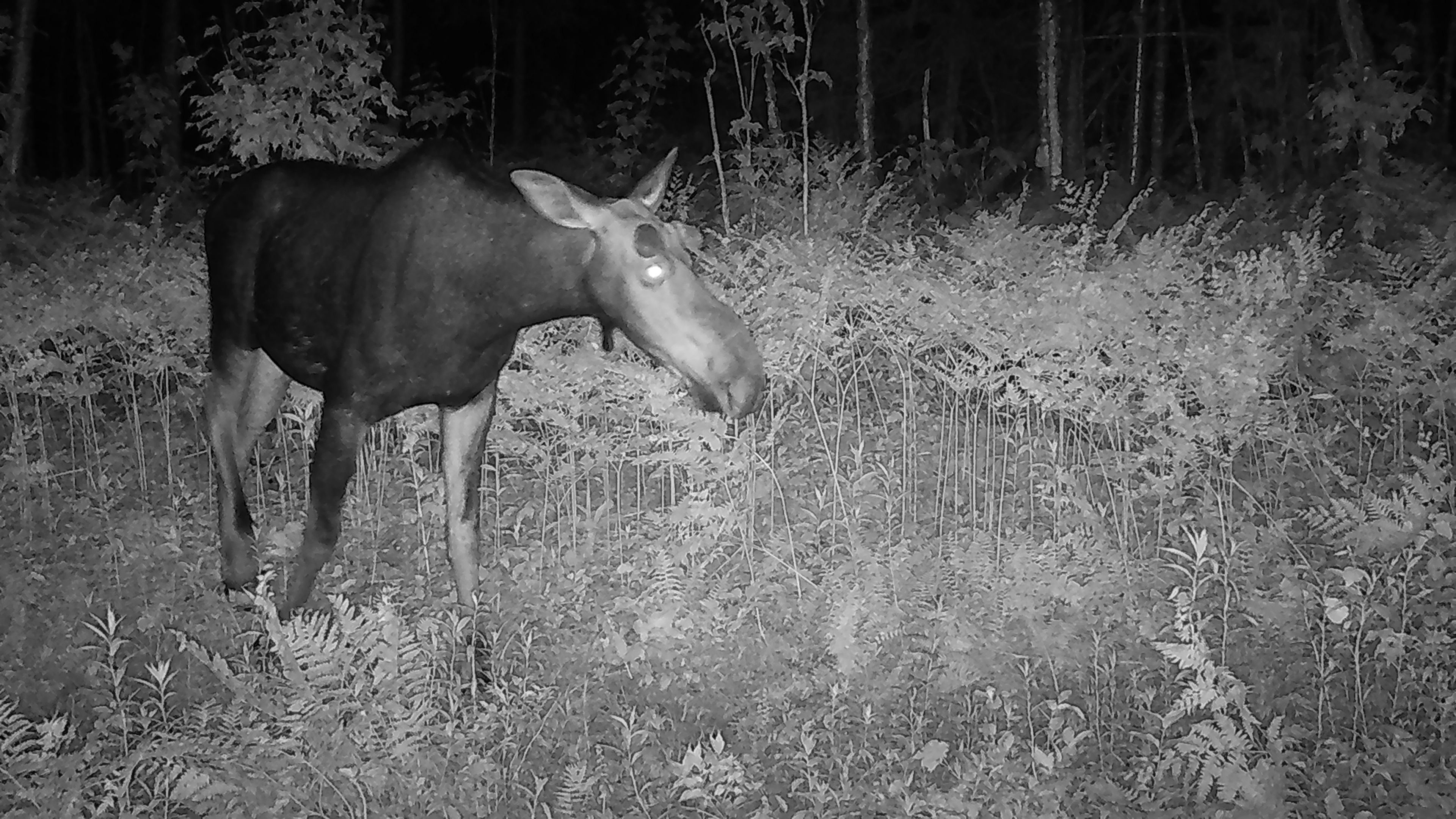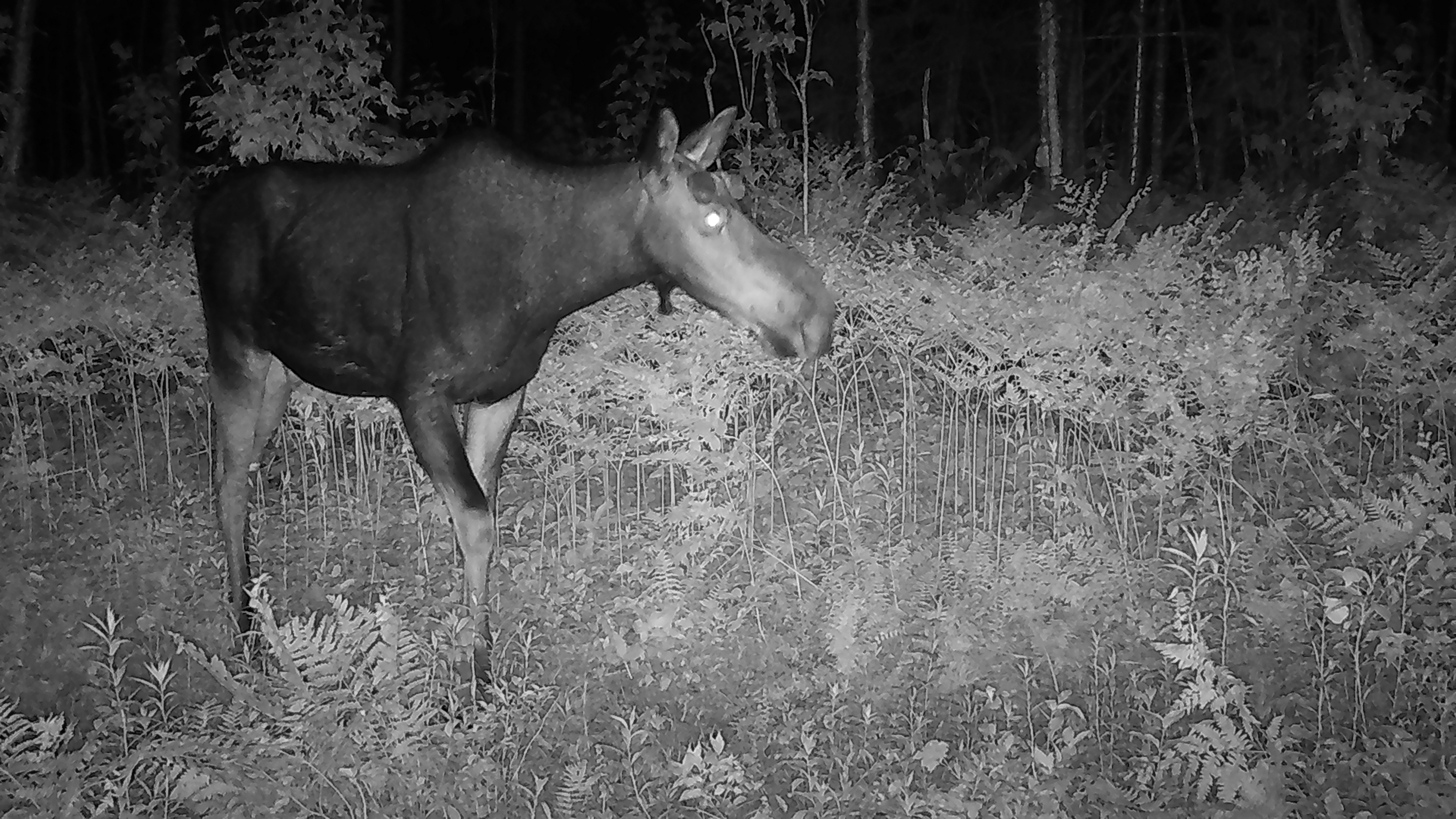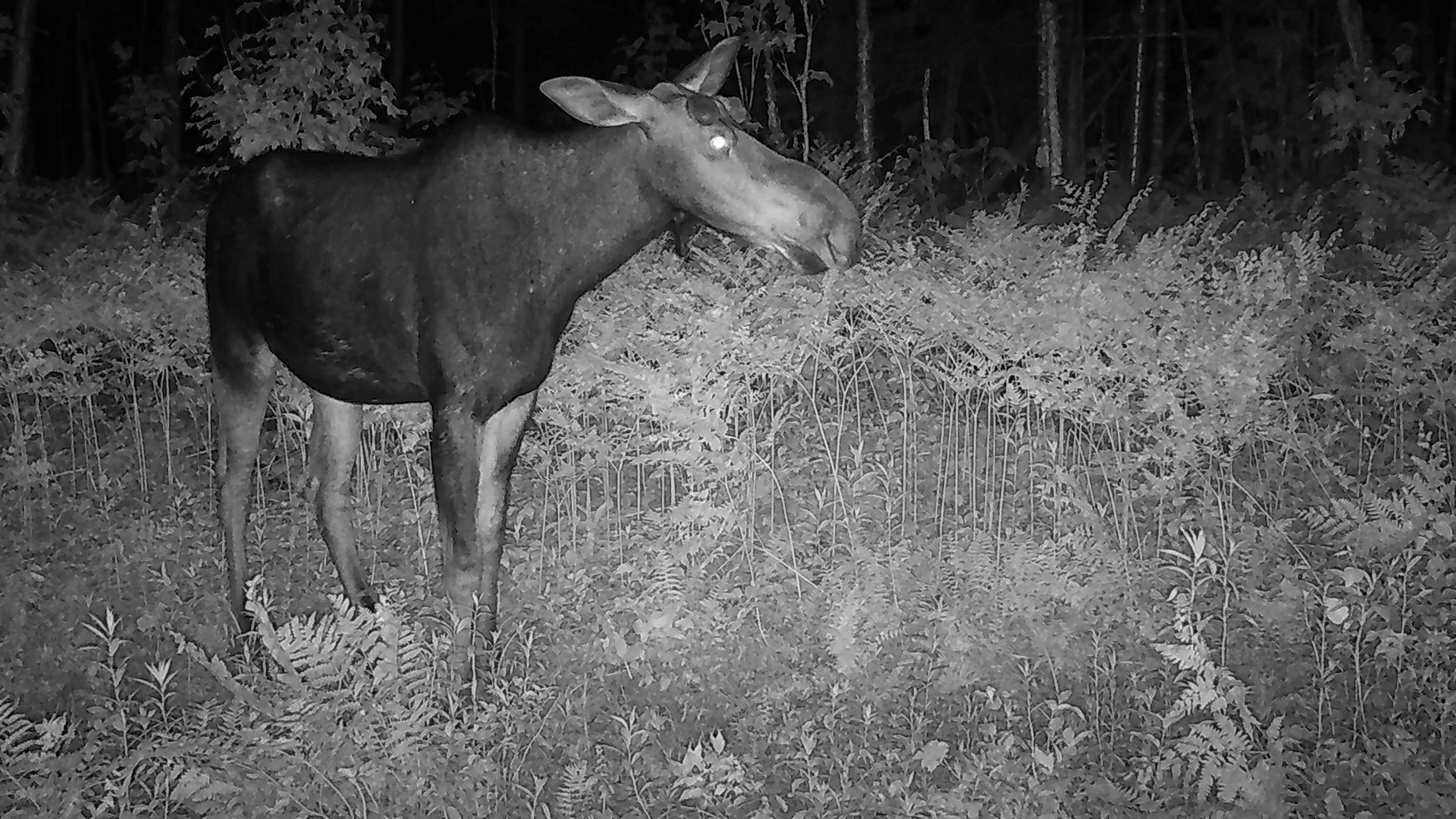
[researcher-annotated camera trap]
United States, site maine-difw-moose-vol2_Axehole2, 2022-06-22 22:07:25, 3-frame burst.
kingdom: Animalia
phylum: Chordata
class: Mammalia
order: Artiodactyla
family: Cervidae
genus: Alces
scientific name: Alces alces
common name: moose